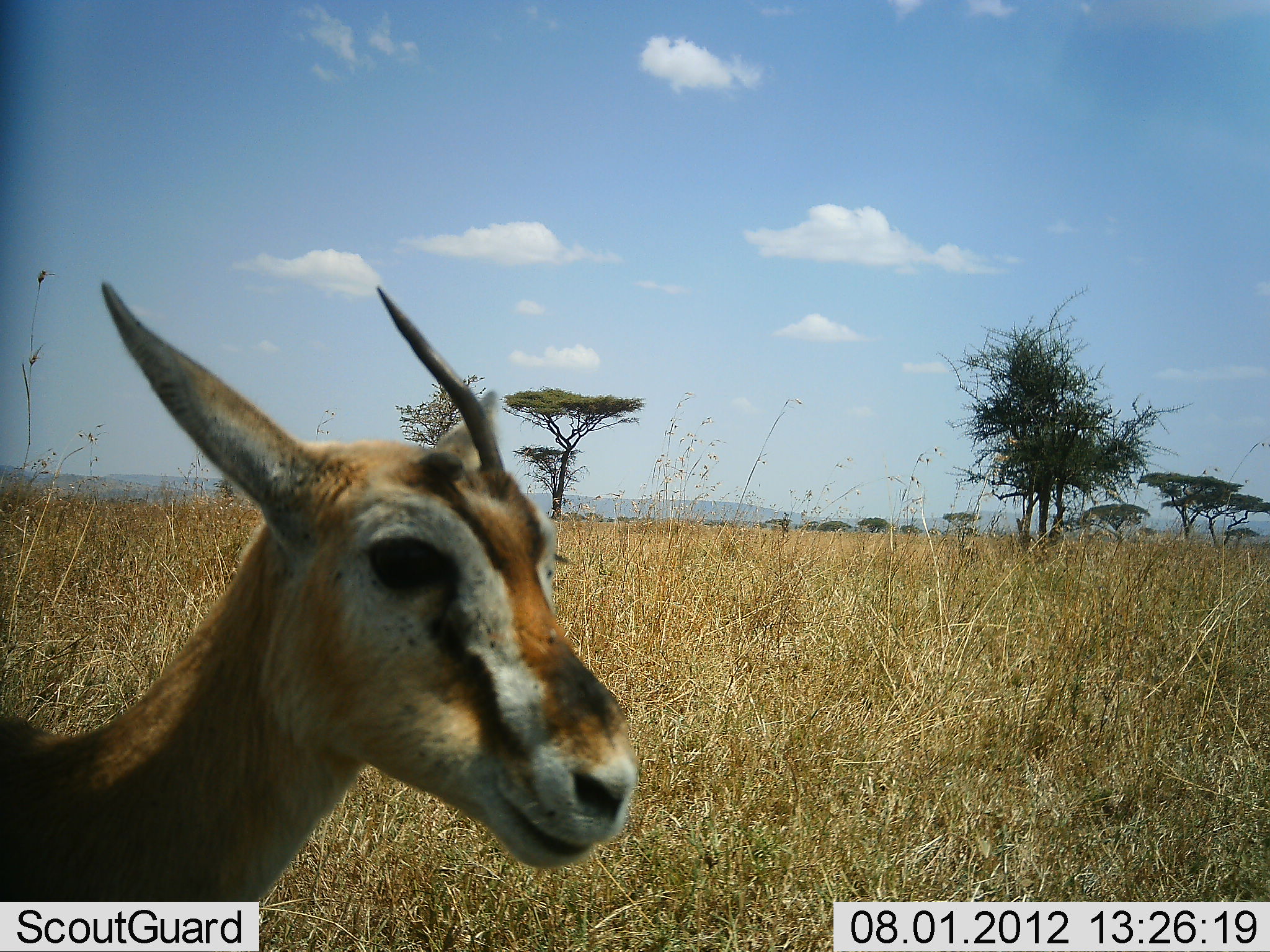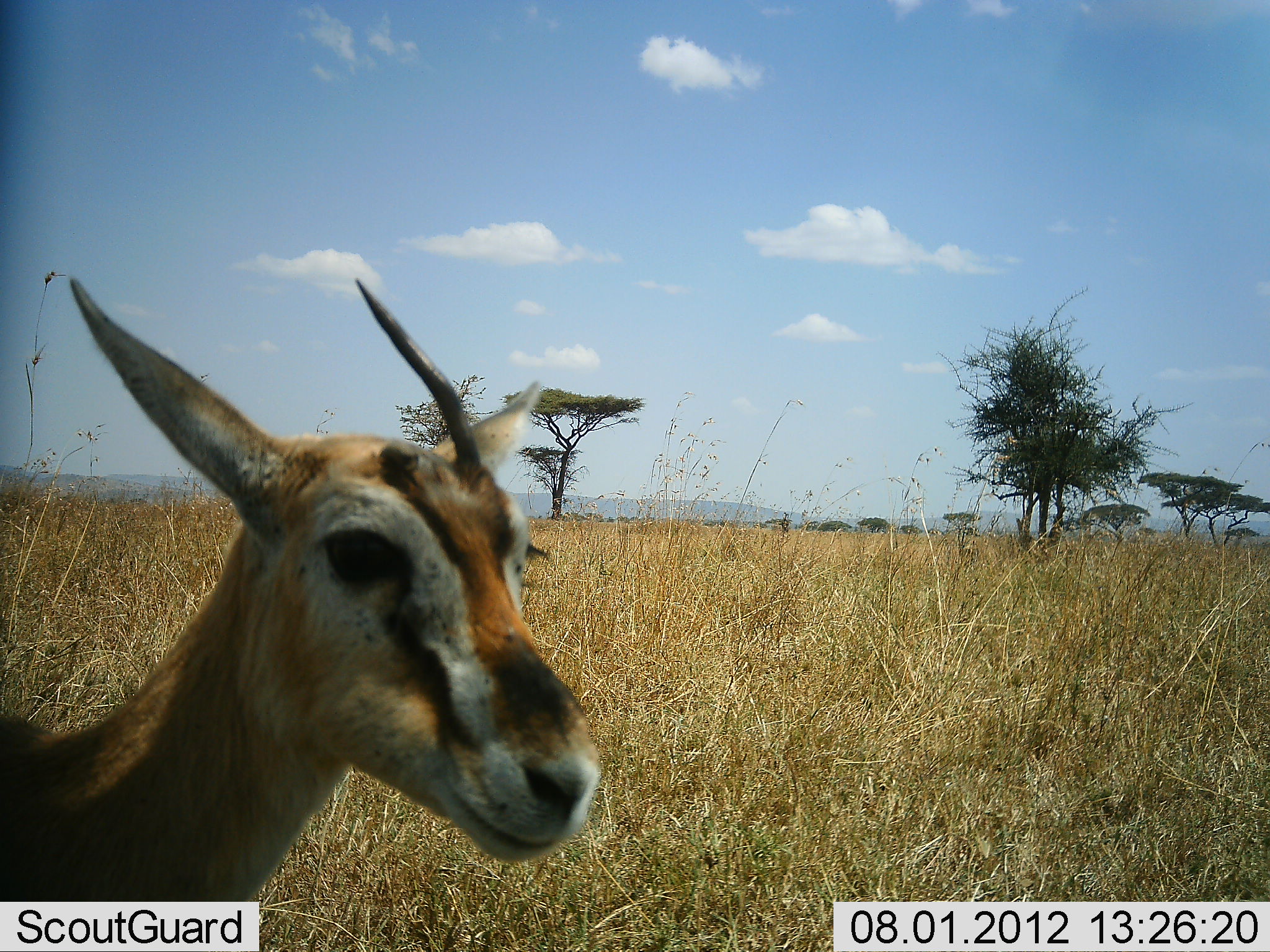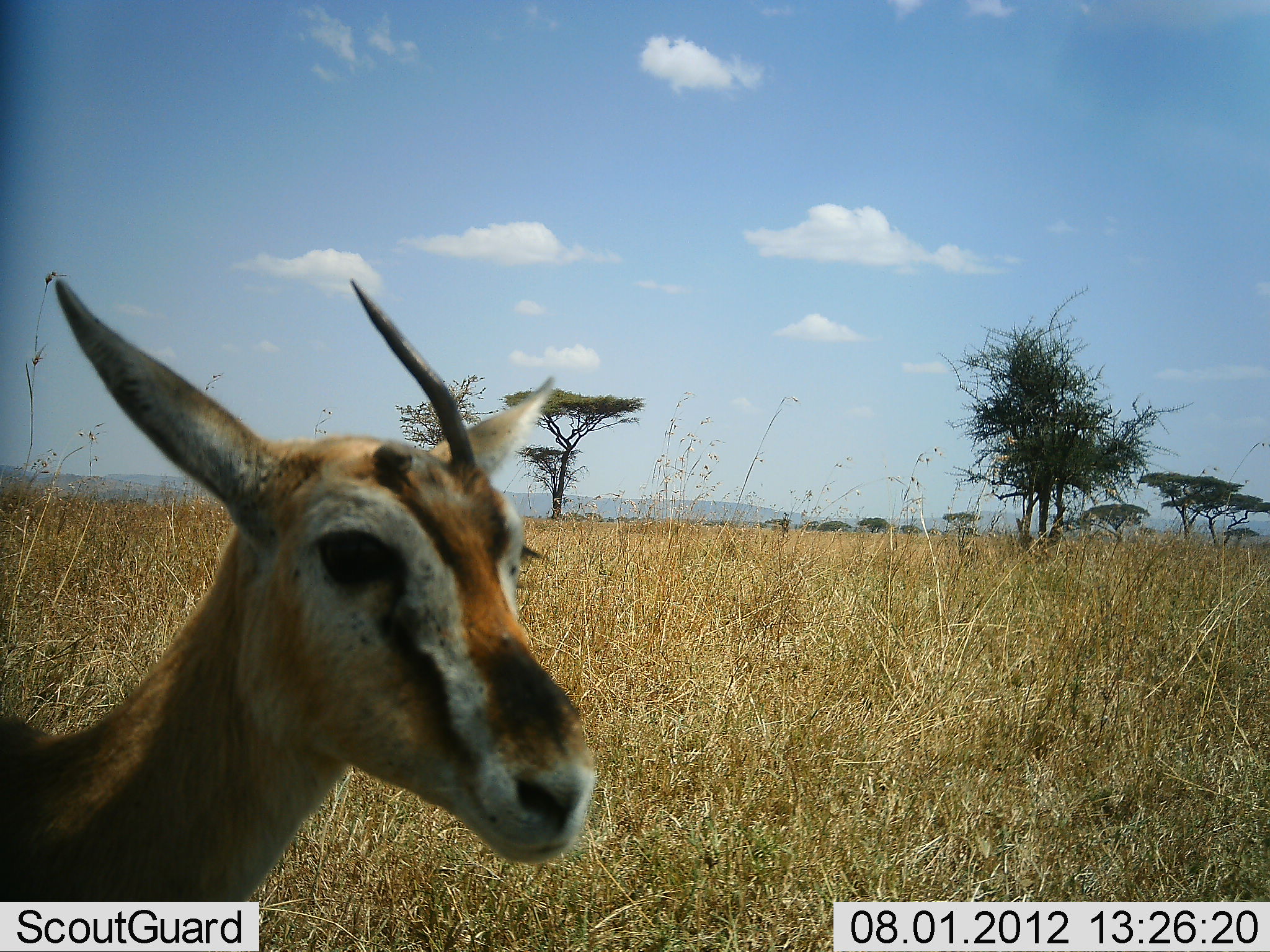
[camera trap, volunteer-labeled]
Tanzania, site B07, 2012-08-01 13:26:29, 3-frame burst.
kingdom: Animalia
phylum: Chordata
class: Mammalia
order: Artiodactyla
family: Bovidae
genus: Eudorcas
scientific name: Eudorcas thomsonii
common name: thomson's gazelle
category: gazellethomsons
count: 1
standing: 90%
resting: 0%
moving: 0%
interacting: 0%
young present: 30%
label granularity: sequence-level